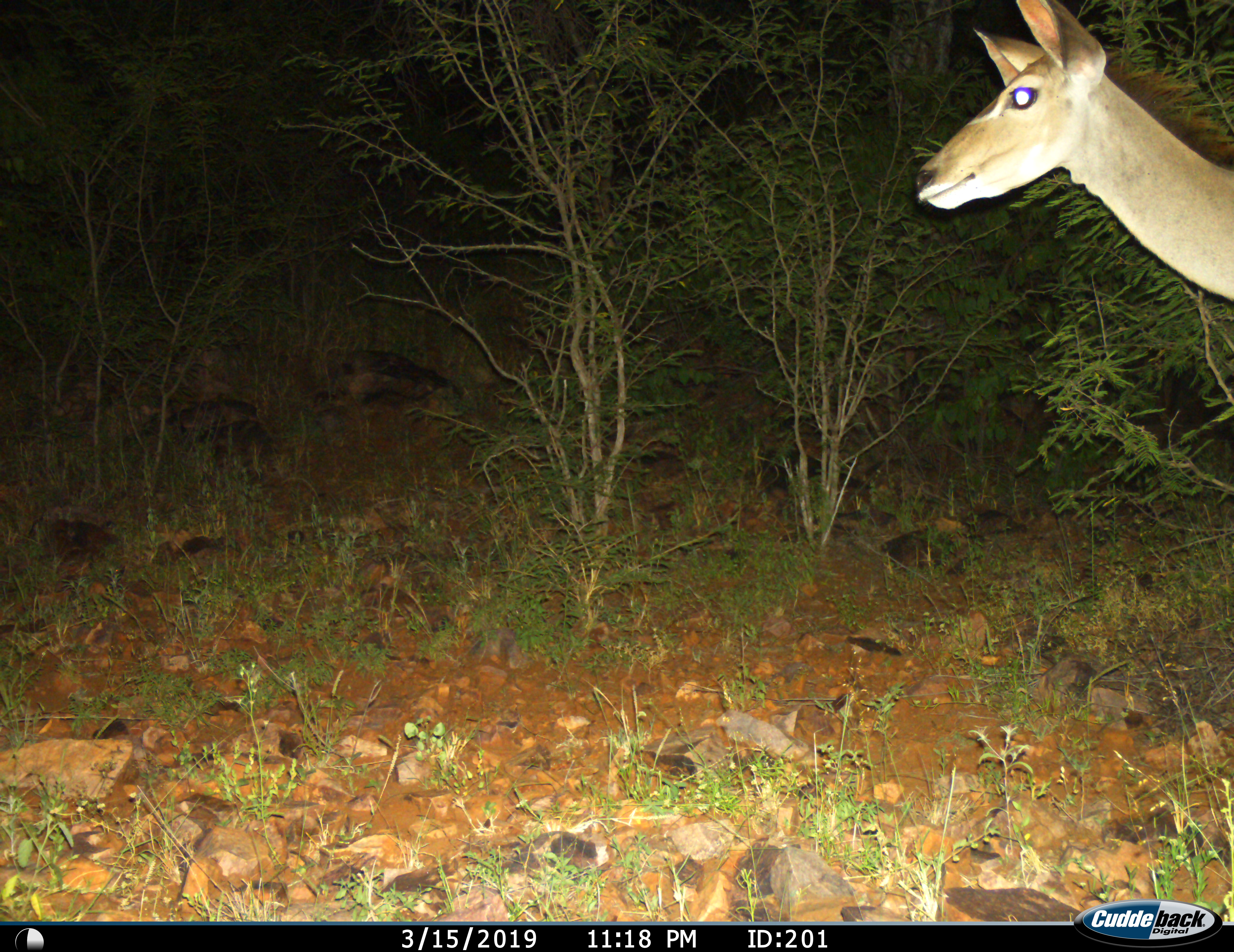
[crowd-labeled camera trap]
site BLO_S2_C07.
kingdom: Animalia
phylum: Chordata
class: Mammalia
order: Artiodactyla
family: Bovidae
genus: Tragelaphus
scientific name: Tragelaphus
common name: kudu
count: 1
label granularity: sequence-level